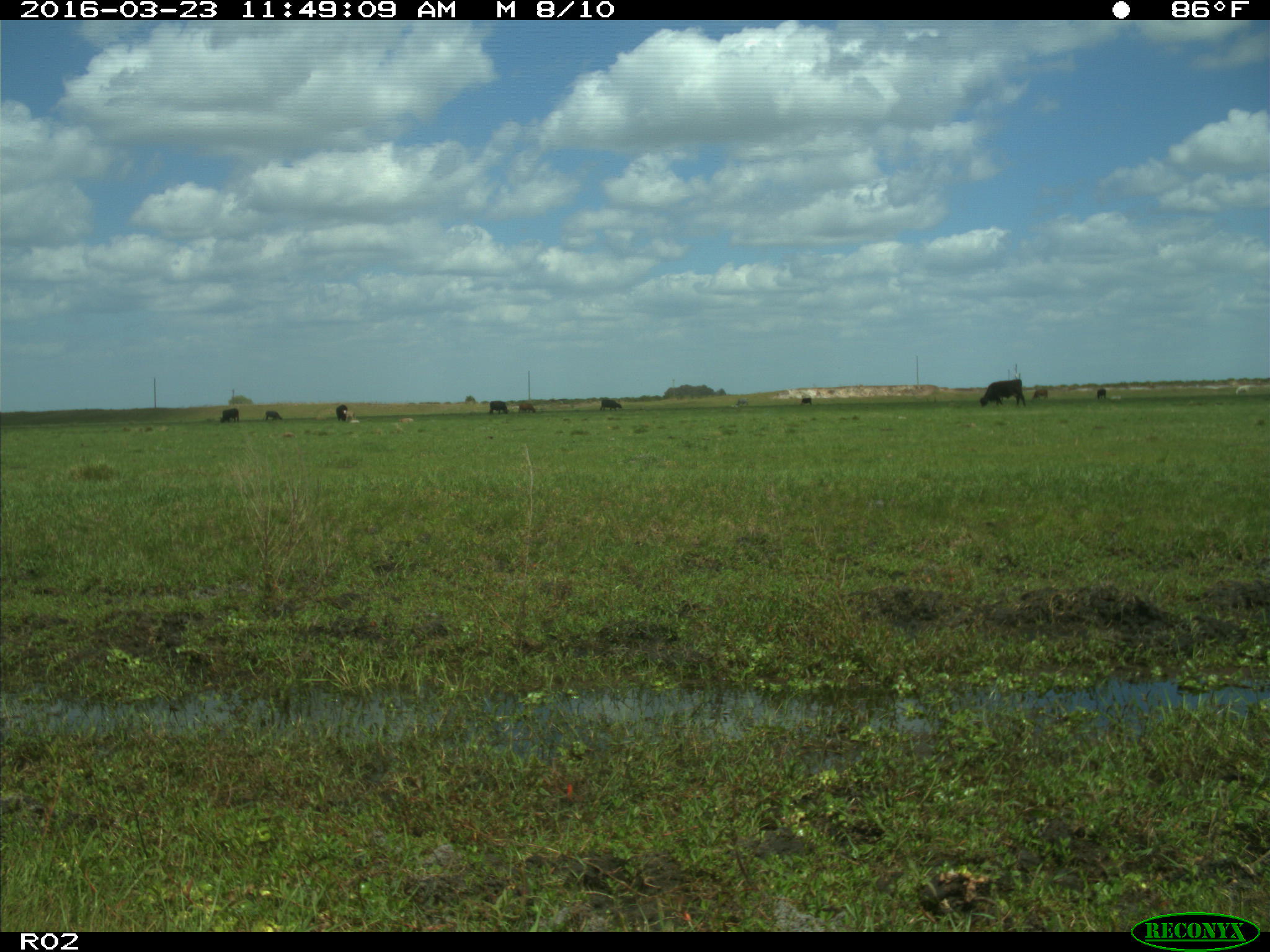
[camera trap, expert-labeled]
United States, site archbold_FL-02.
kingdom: Animalia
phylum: Chordata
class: Mammalia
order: Artiodactyla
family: Bovidae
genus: Bos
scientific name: Bos taurus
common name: domestic cow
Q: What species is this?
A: Bos taurus (domestic cow).